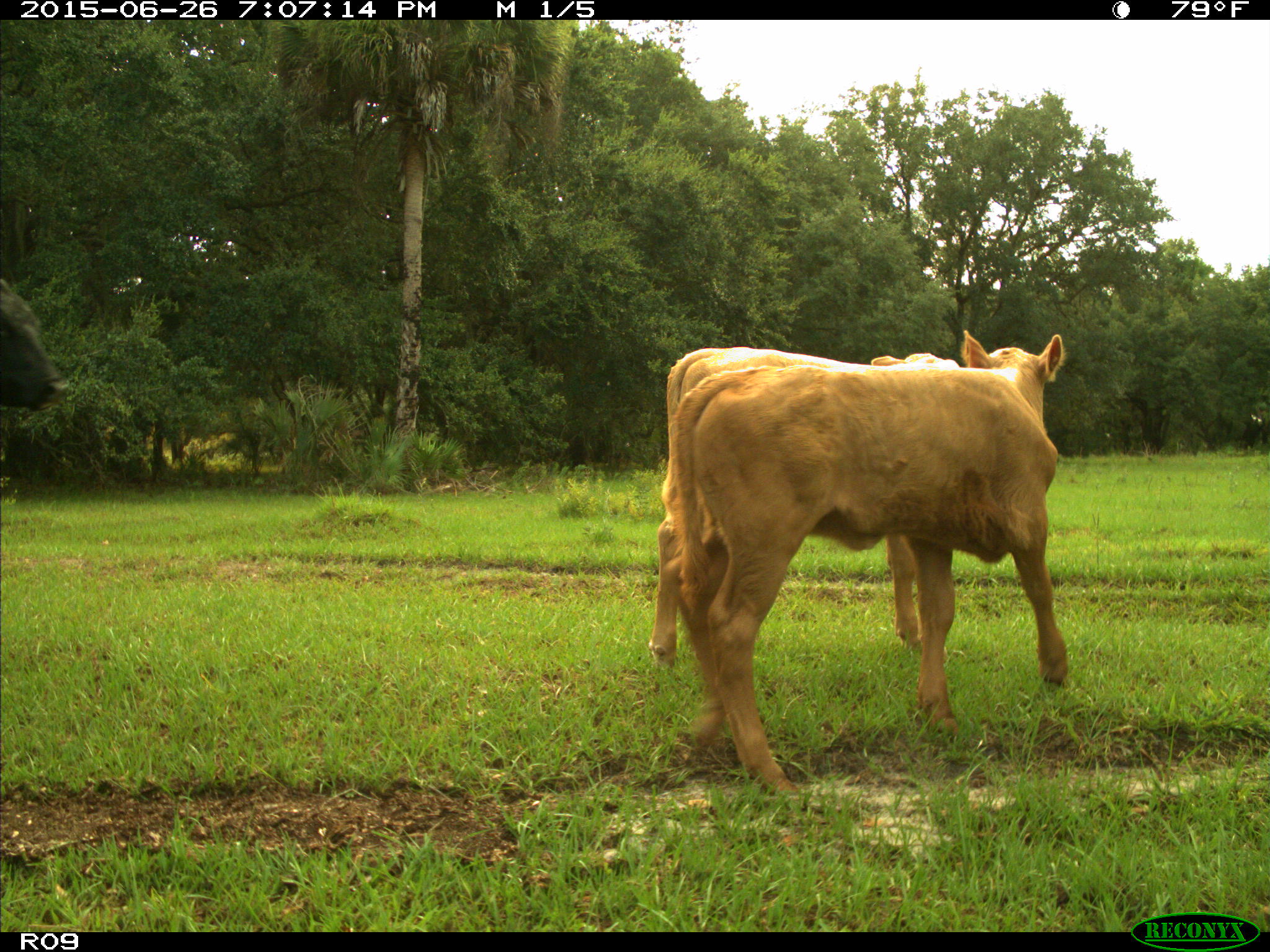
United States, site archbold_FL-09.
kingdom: Animalia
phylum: Chordata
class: Mammalia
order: Artiodactyla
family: Bovidae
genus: Bos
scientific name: Bos taurus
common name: domestic cow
Bos taurus (domestic cow).